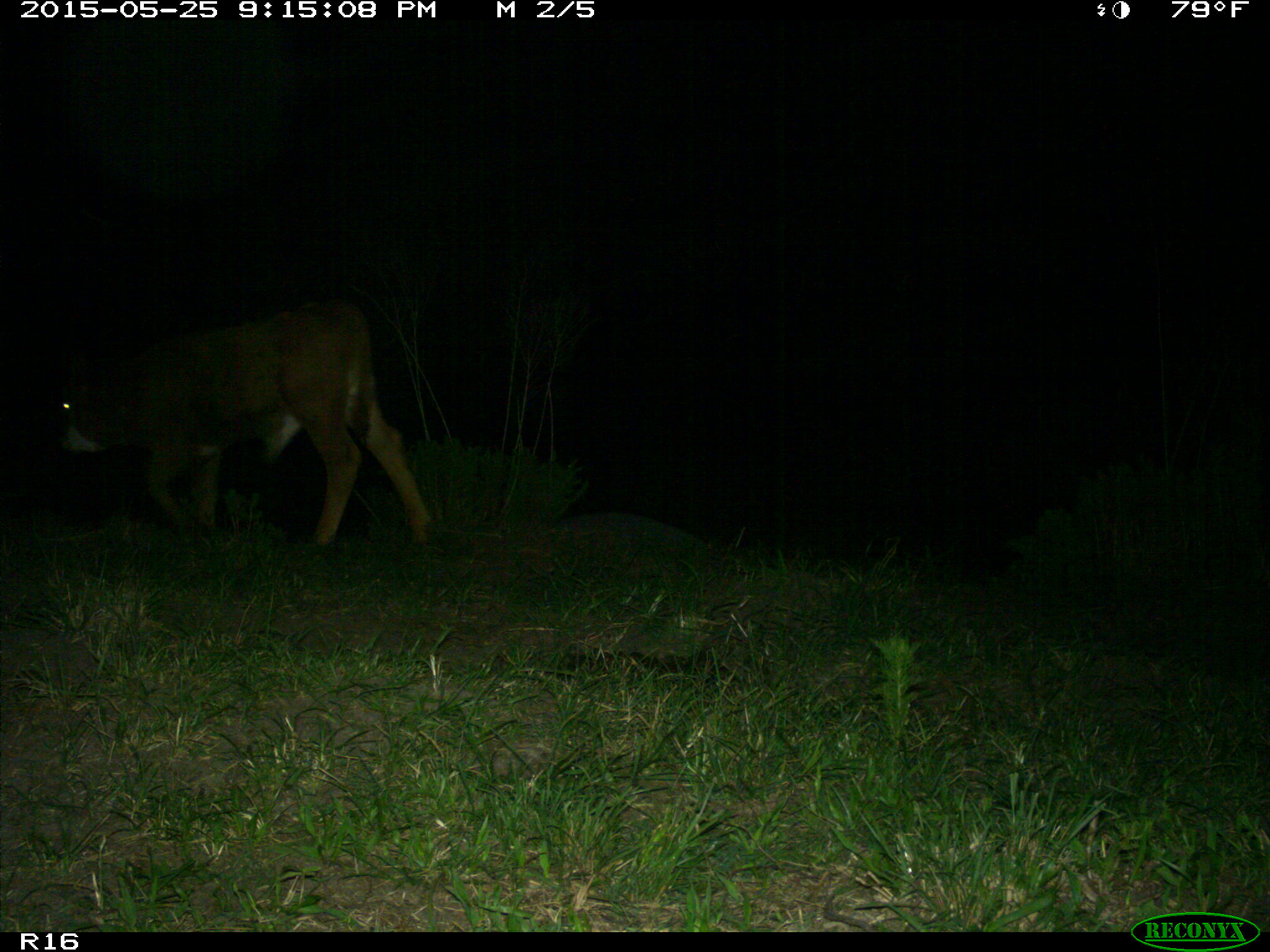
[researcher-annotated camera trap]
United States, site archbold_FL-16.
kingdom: Animalia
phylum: Chordata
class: Mammalia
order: Artiodactyla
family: Bovidae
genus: Bos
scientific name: Bos taurus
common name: domestic cow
Bos taurus (domestic cow).